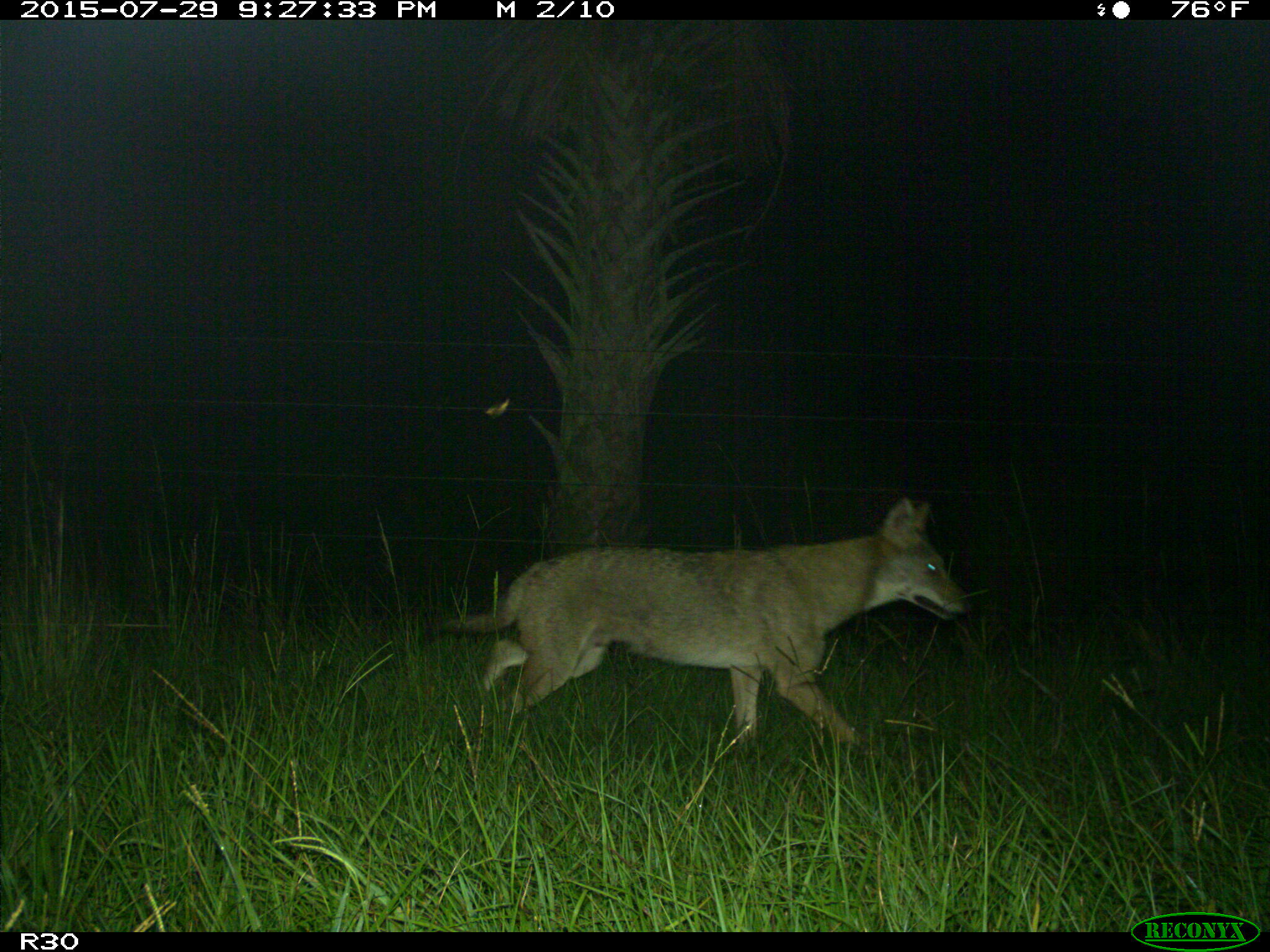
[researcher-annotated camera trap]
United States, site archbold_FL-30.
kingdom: Animalia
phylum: Chordata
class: Mammalia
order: Carnivora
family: Canidae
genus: Canis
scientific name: Canis latrans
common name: coyote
Canis latrans (coyote).